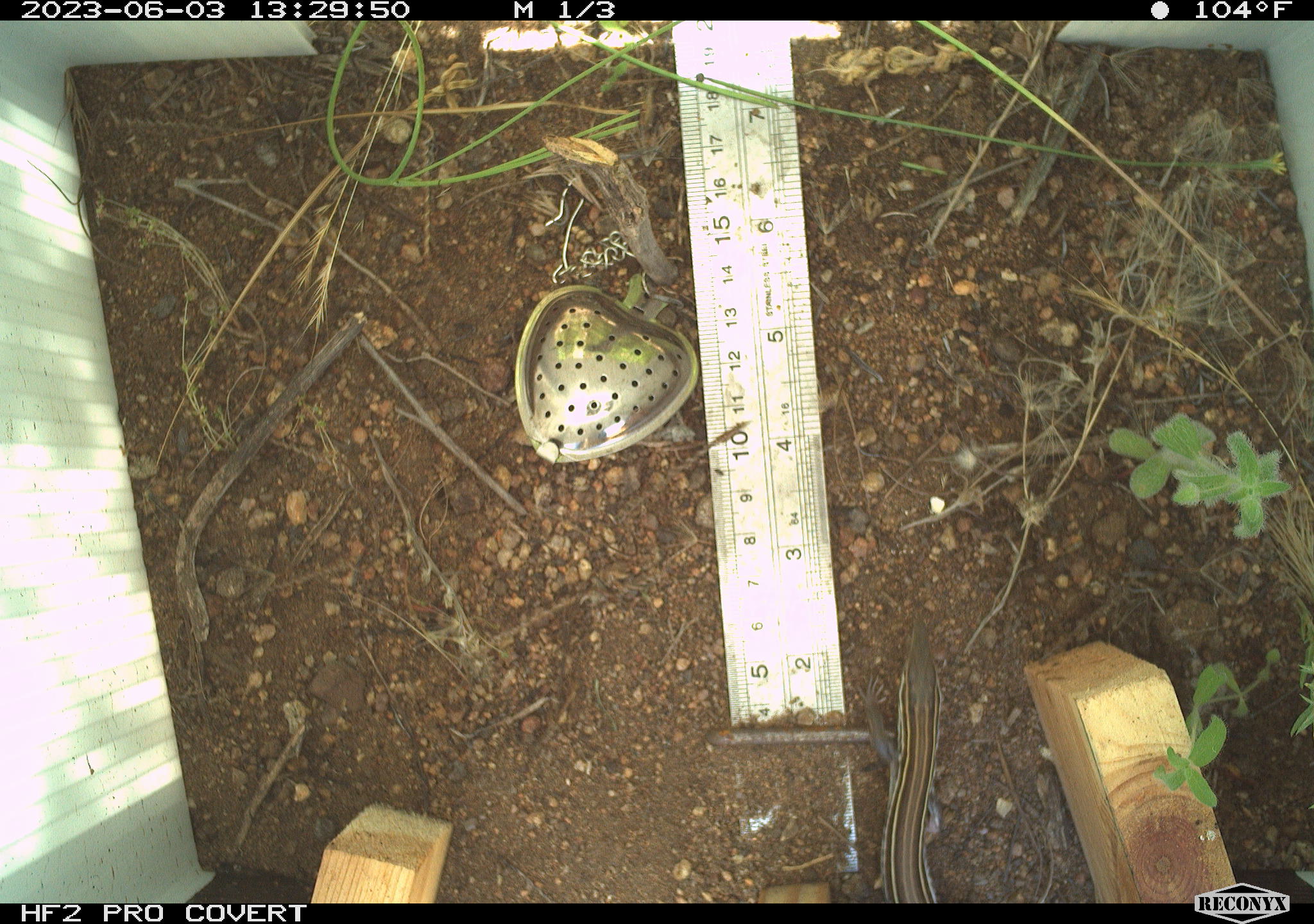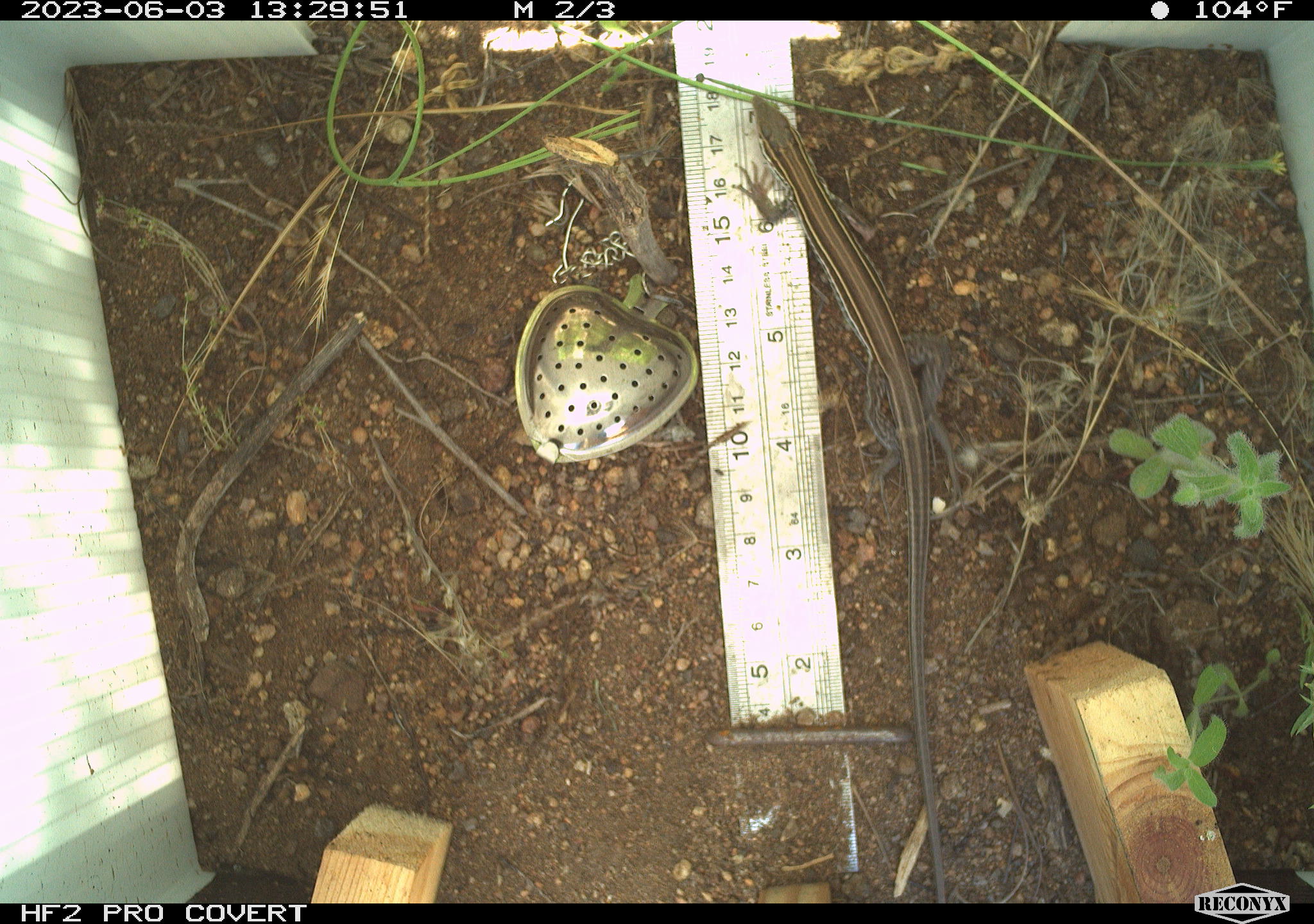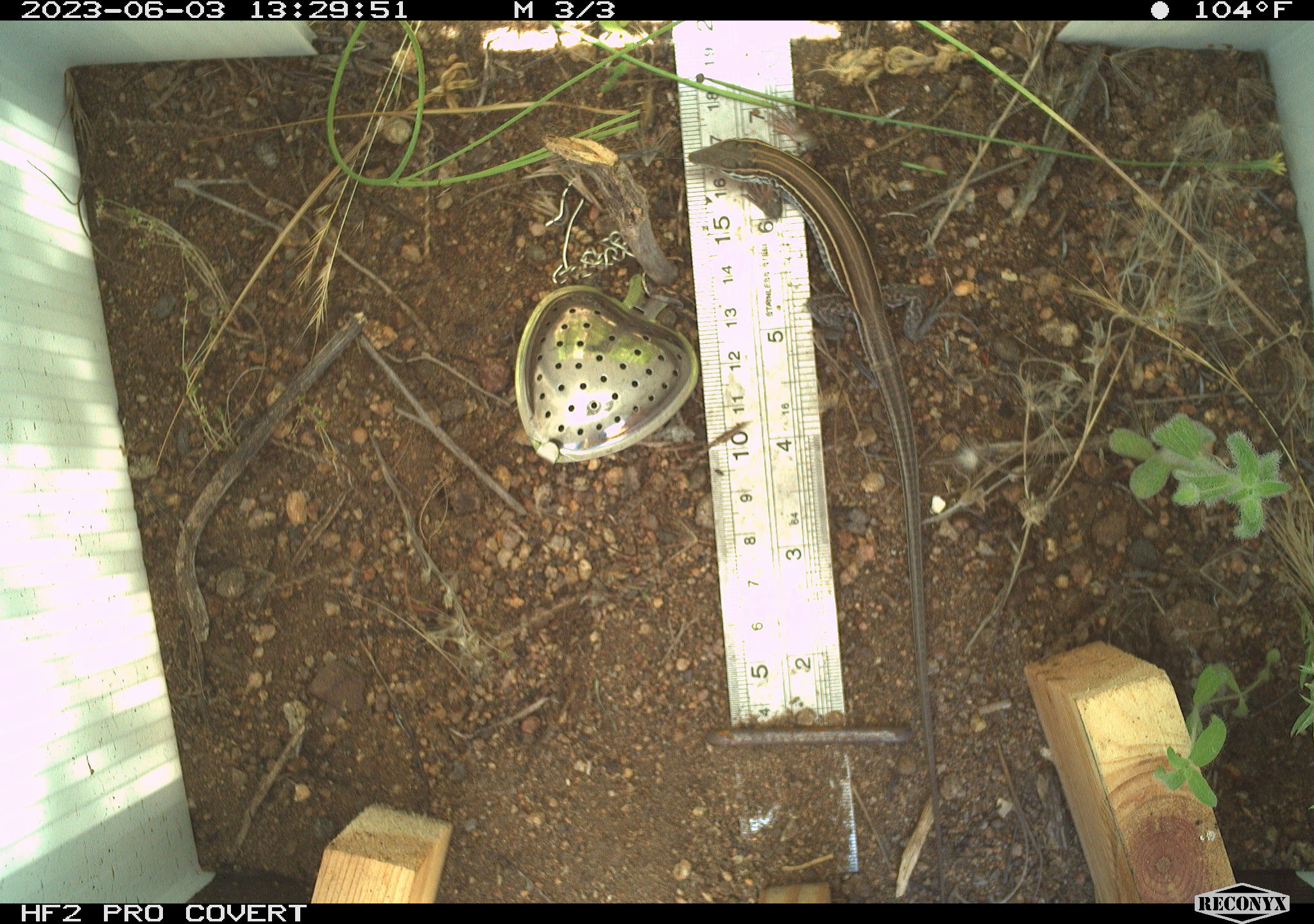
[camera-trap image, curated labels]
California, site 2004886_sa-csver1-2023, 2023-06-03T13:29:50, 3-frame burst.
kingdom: Animalia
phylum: Chordata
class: Reptilia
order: Squamata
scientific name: Squamata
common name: lizards and snakes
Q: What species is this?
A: Lizards and snakes (Squamata).